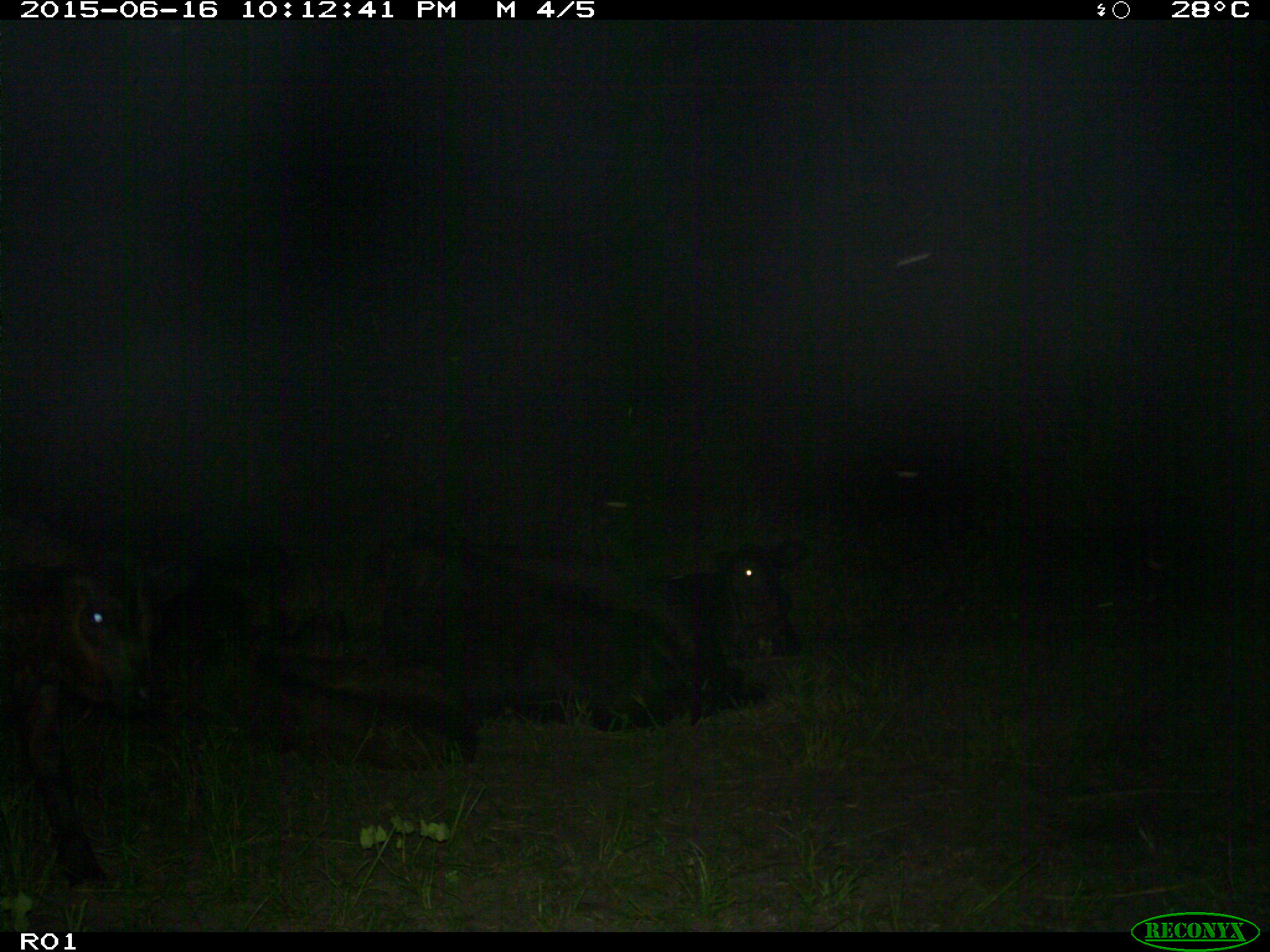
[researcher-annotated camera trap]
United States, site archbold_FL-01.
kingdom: Animalia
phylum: Chordata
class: Mammalia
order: Artiodactyla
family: Bovidae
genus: Bos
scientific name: Bos taurus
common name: domestic cow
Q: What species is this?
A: Bos taurus (domestic cow).